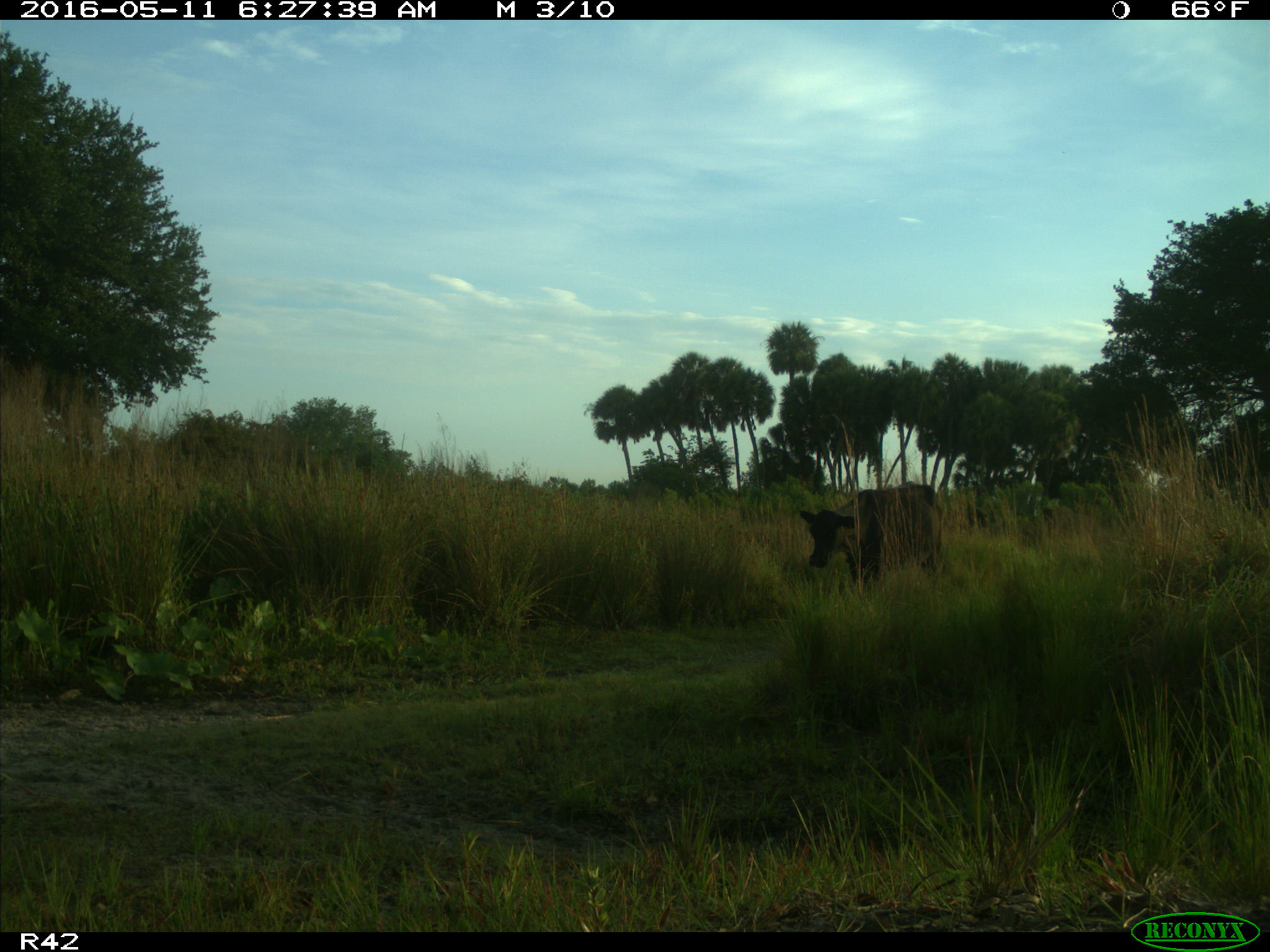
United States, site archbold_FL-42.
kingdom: Animalia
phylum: Chordata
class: Mammalia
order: Artiodactyla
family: Bovidae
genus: Bos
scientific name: Bos taurus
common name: domestic cow